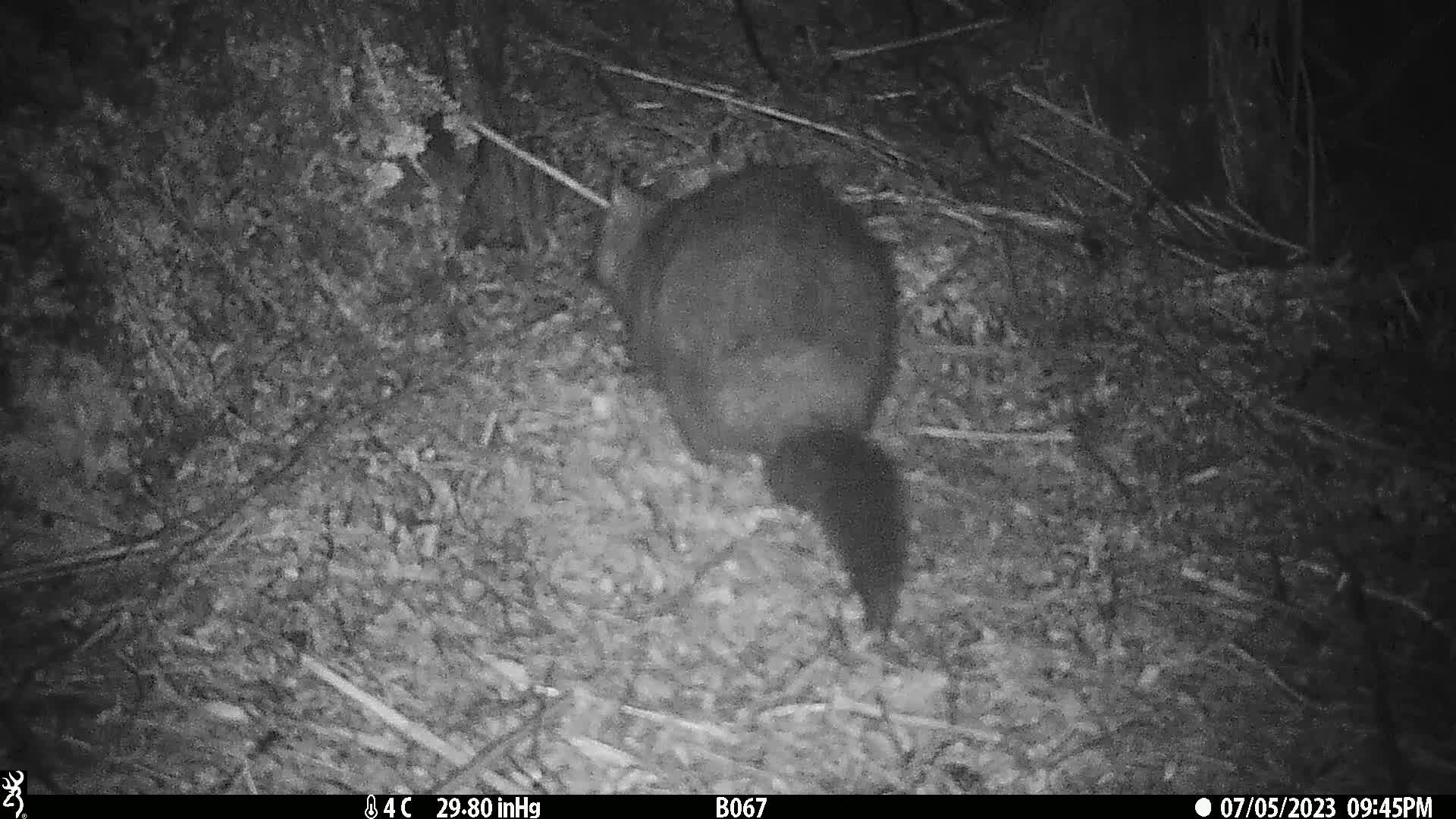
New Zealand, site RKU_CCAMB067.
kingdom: Animalia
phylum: Chordata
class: Mammalia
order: Diprotodontia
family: Phalangeridae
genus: Trichosurus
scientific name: Trichosurus vulpecula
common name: common brushtail possum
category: possum